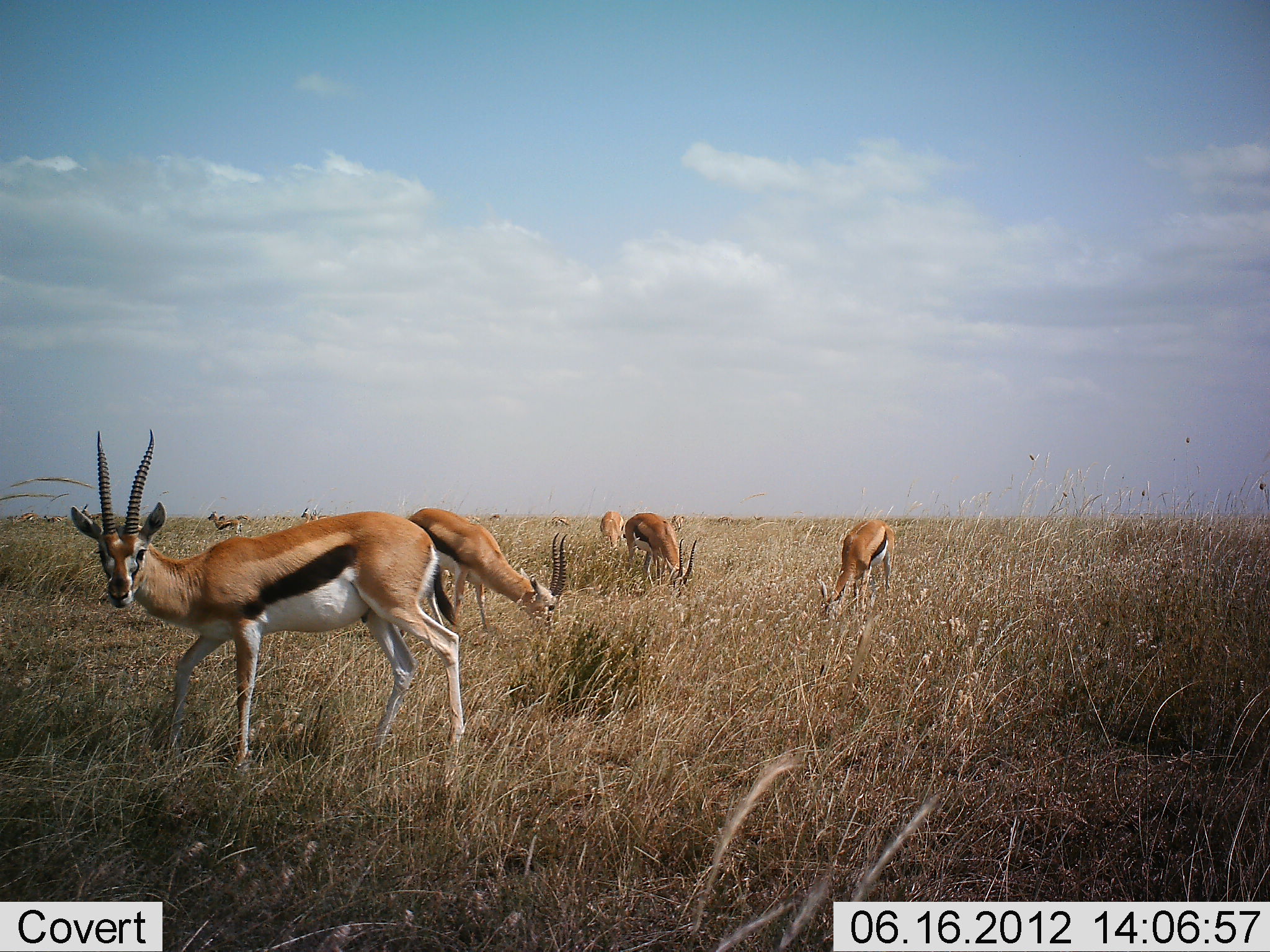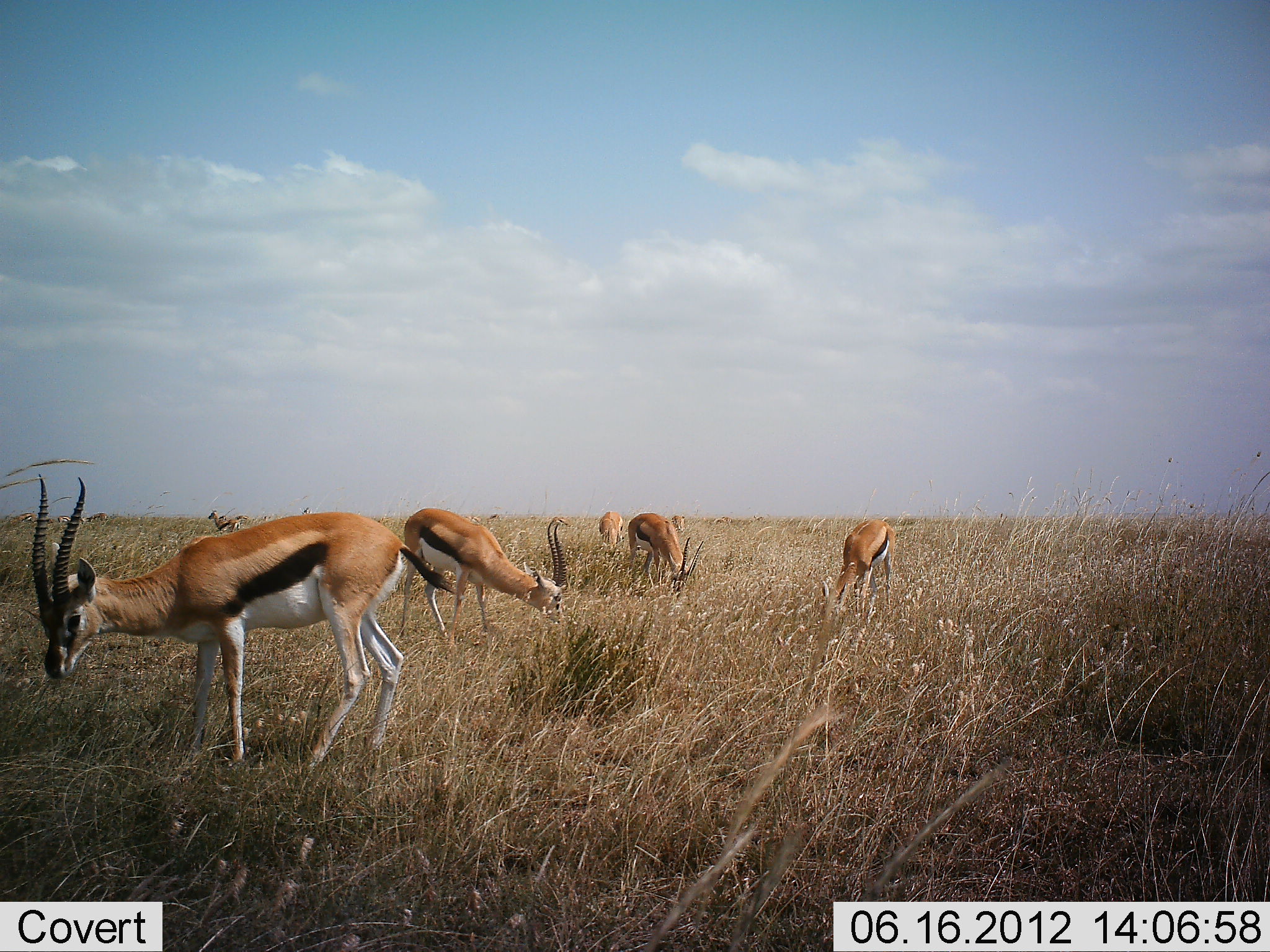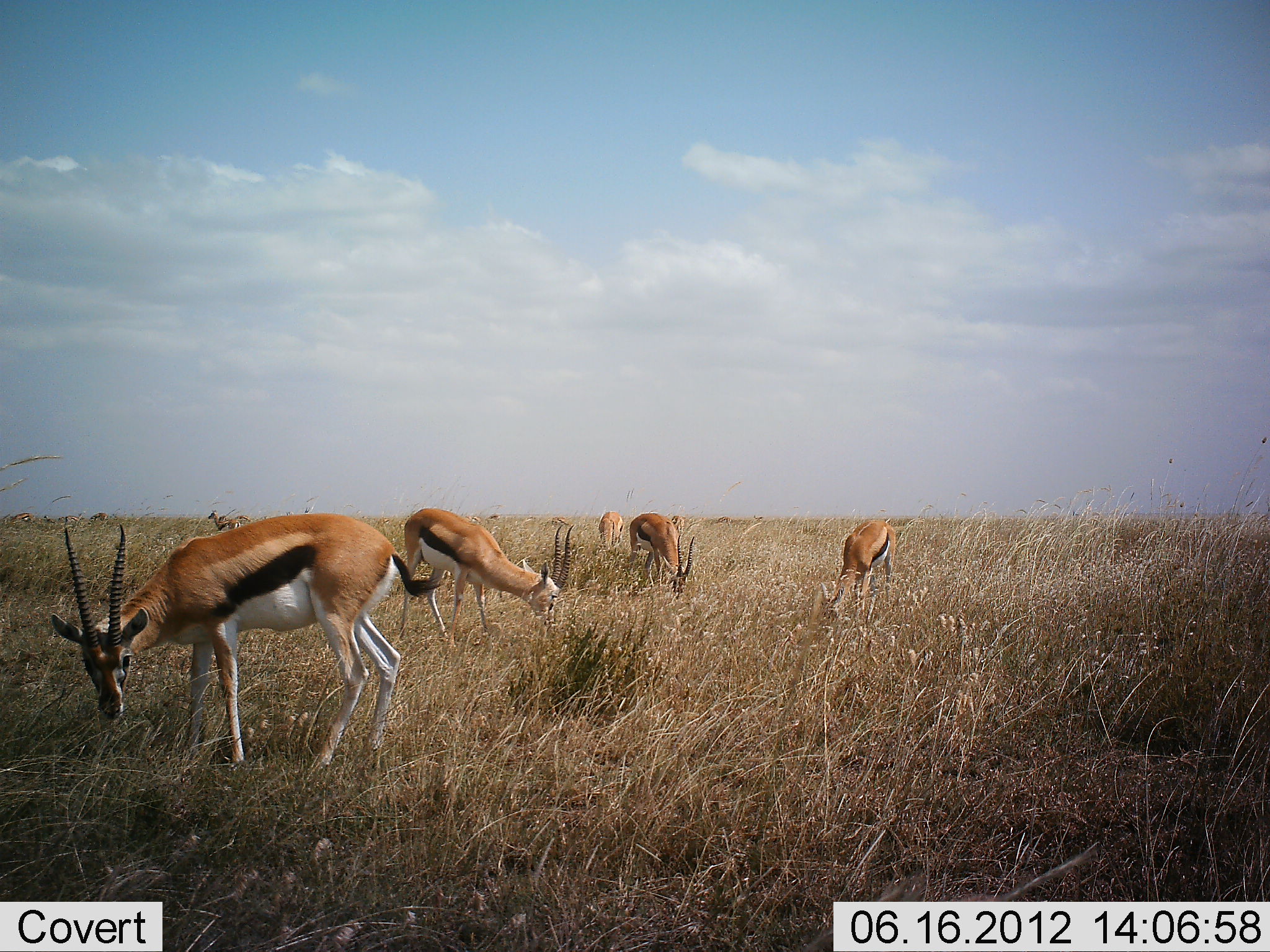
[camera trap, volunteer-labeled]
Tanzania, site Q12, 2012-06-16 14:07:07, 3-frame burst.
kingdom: Animalia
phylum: Chordata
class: Mammalia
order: Artiodactyla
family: Bovidae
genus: Eudorcas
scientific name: Eudorcas thomsonii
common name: thomson's gazelle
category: gazellethomsons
Gazellethomsons (thomson's gazelle) (Eudorcas thomsonii), count 6. Behavior (volunteer vote fractions): standing 30%, resting 10%, moving 0%, interacting 0%. Young present (vote fraction): 0%. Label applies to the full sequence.